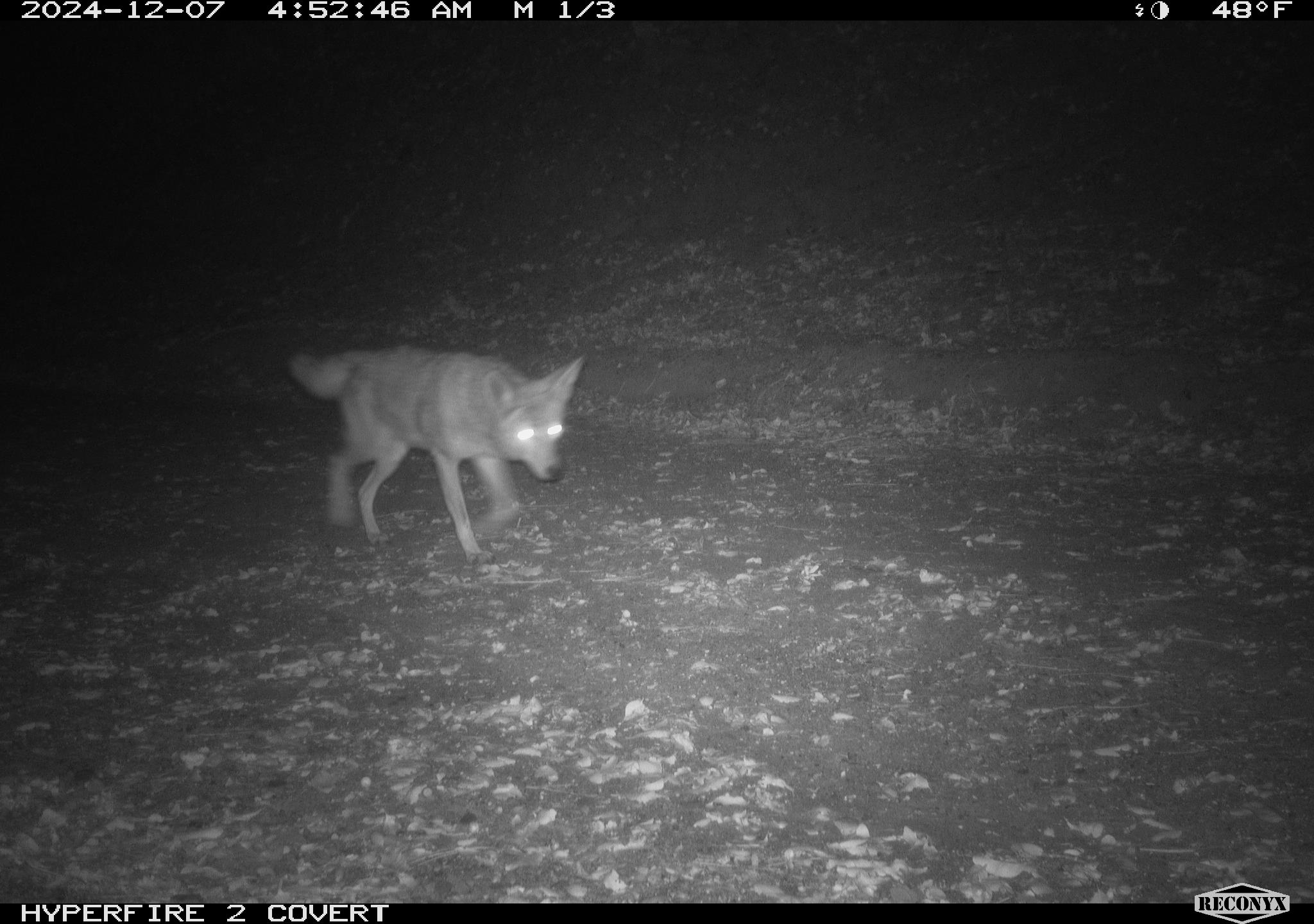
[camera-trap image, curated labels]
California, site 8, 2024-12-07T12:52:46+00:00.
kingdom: Animalia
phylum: Chordata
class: Mammalia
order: Carnivora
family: Canidae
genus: Canis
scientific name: Canis latrans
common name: coyote